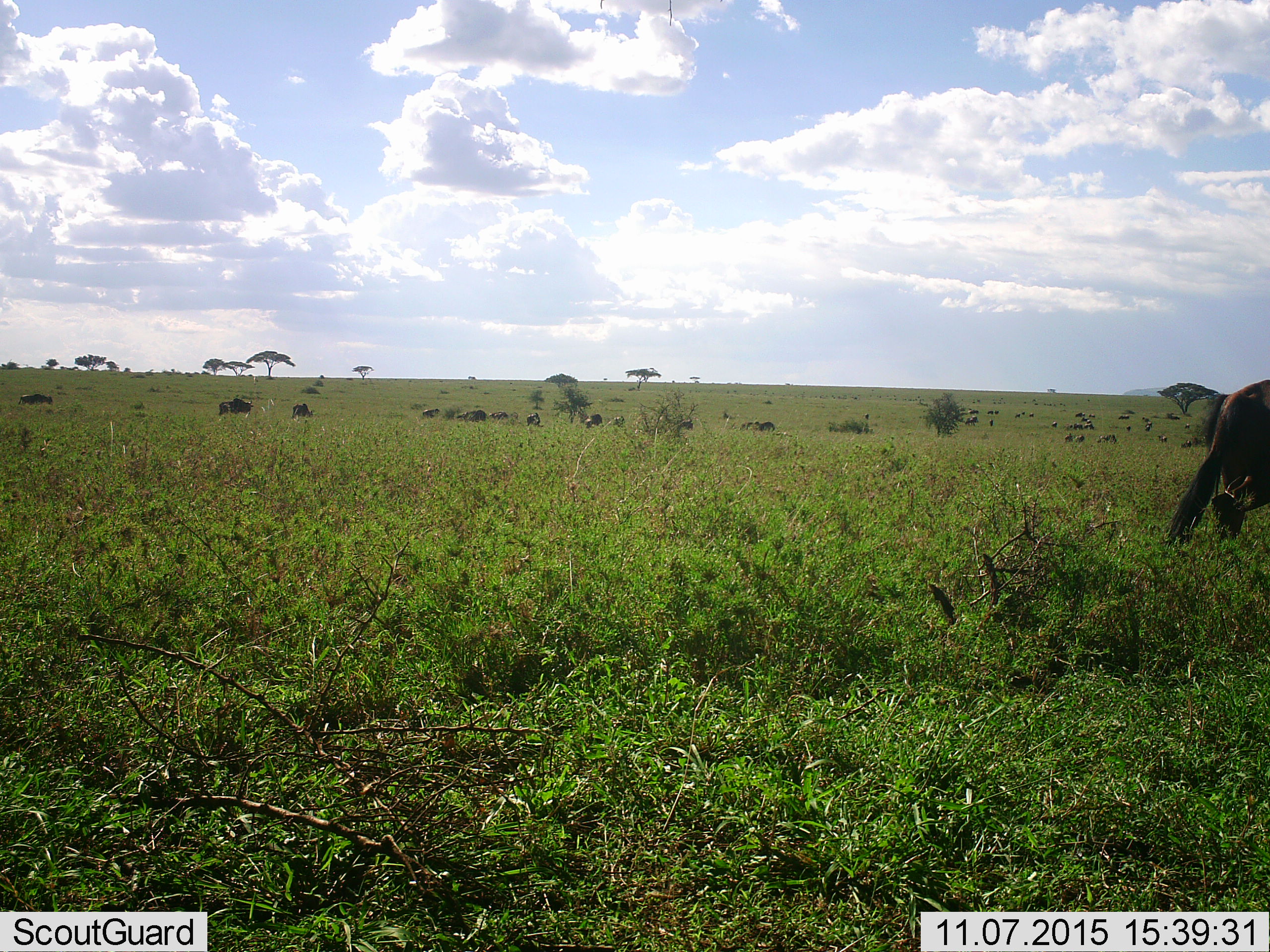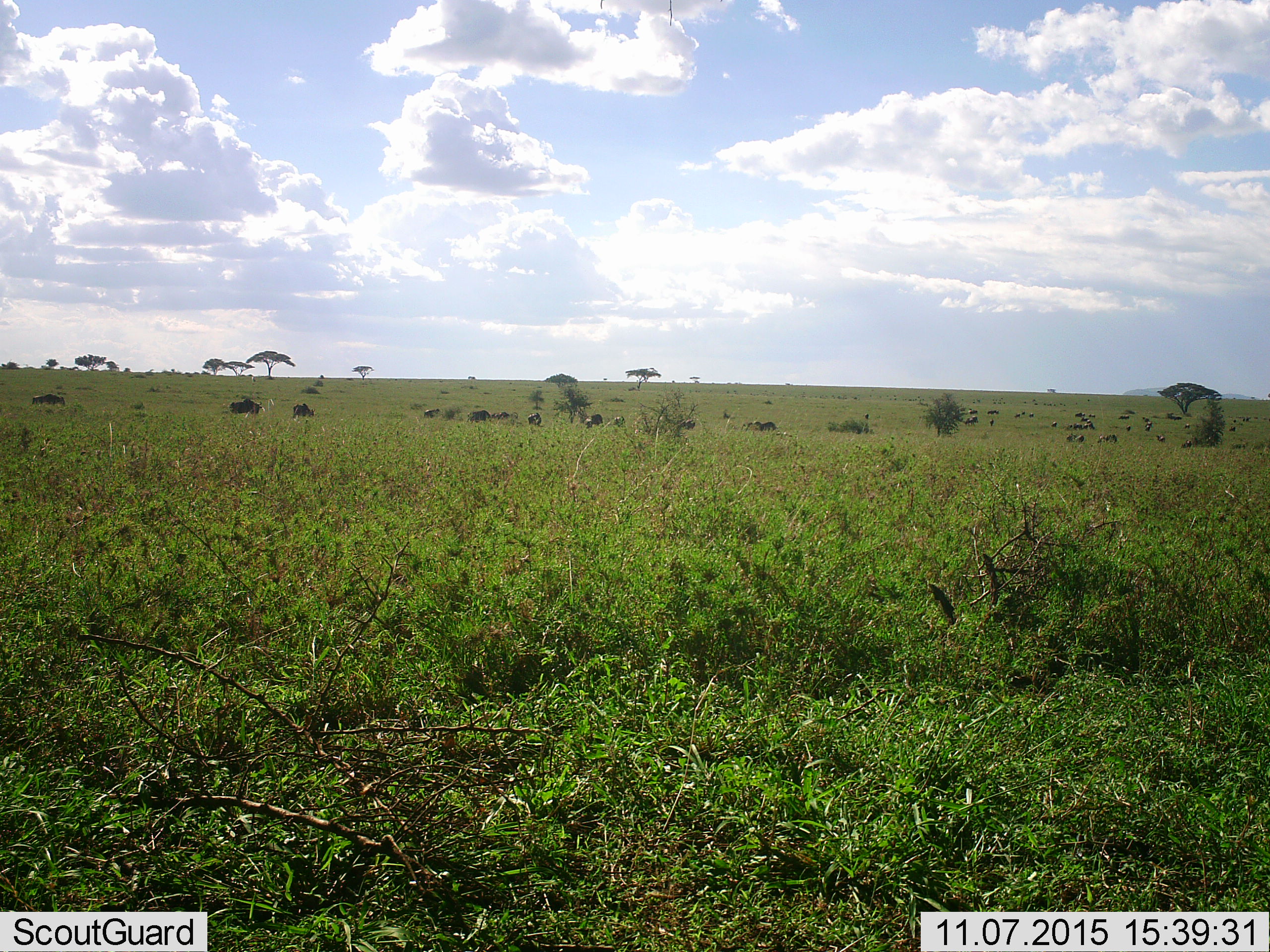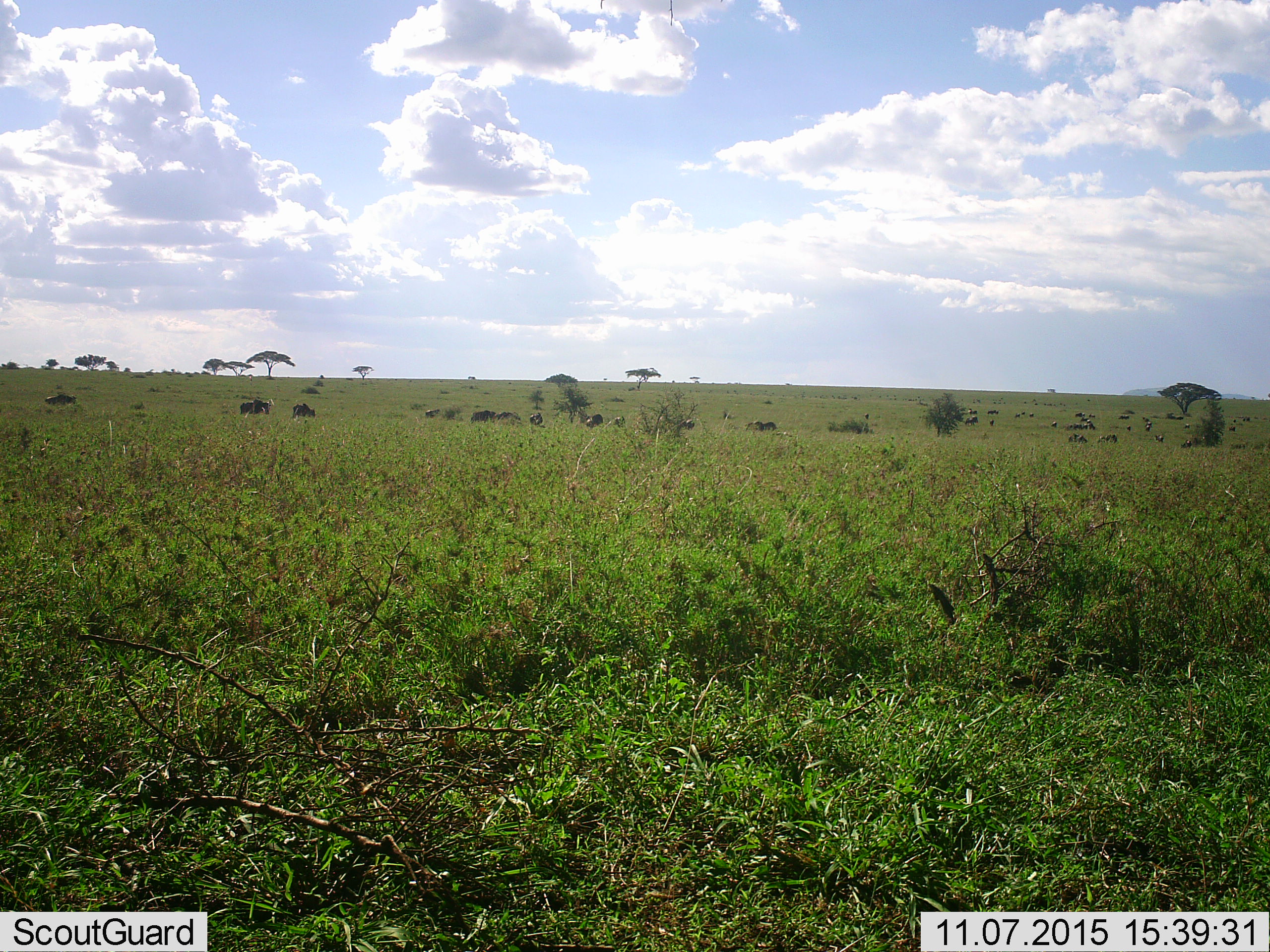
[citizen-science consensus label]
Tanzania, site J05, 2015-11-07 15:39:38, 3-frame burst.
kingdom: Animalia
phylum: Chordata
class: Mammalia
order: Artiodactyla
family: Bovidae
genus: Connochaetes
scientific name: Connochaetes taurinus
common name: blue wildebeest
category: wildebeest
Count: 11-50.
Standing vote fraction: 43%.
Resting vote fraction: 14%.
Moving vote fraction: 71%.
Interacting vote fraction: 0%.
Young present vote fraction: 29%.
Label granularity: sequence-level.